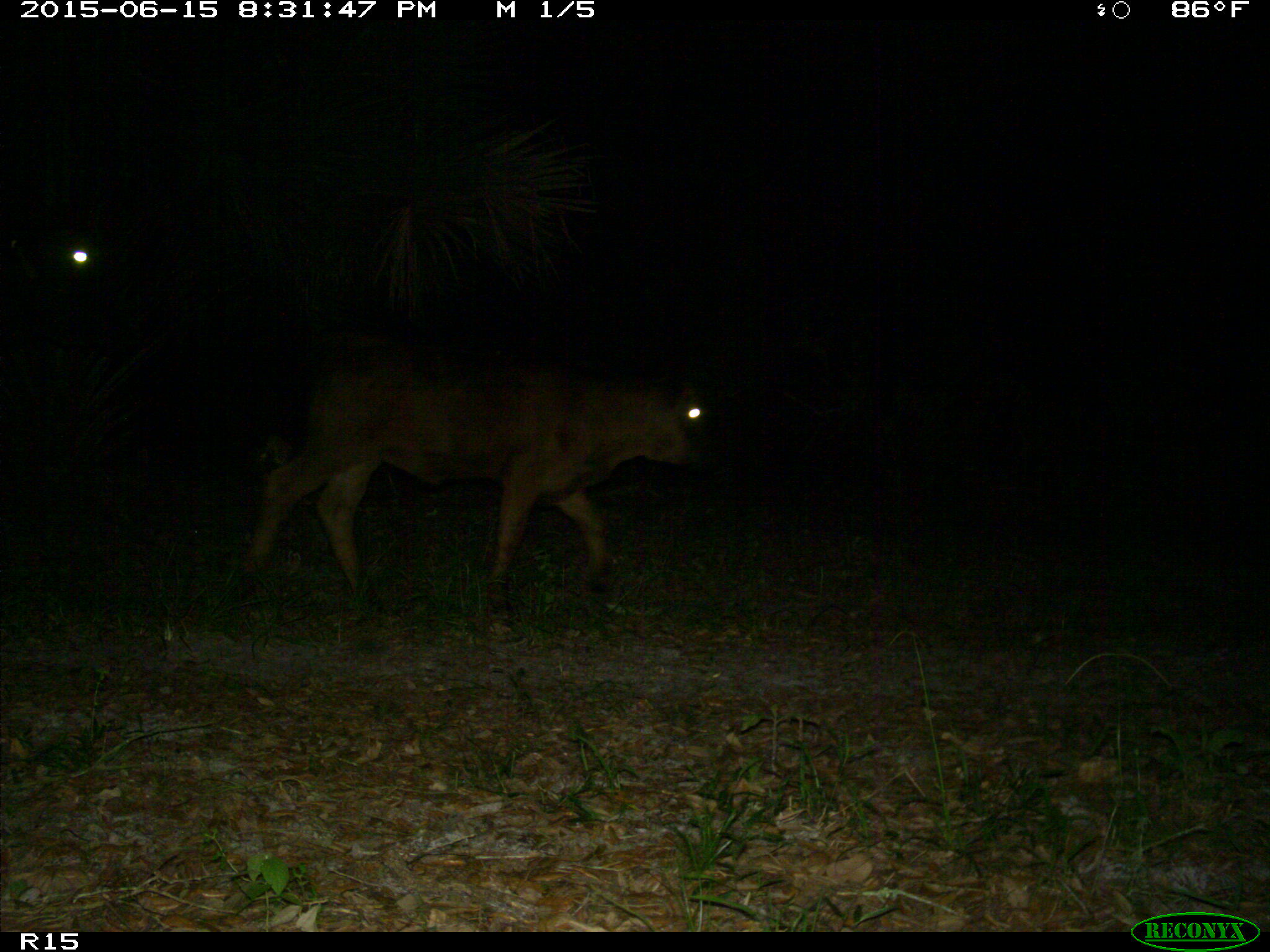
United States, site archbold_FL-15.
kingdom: Animalia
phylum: Chordata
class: Mammalia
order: Artiodactyla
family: Bovidae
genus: Bos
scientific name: Bos taurus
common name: domestic cow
Bos taurus (domestic cow).